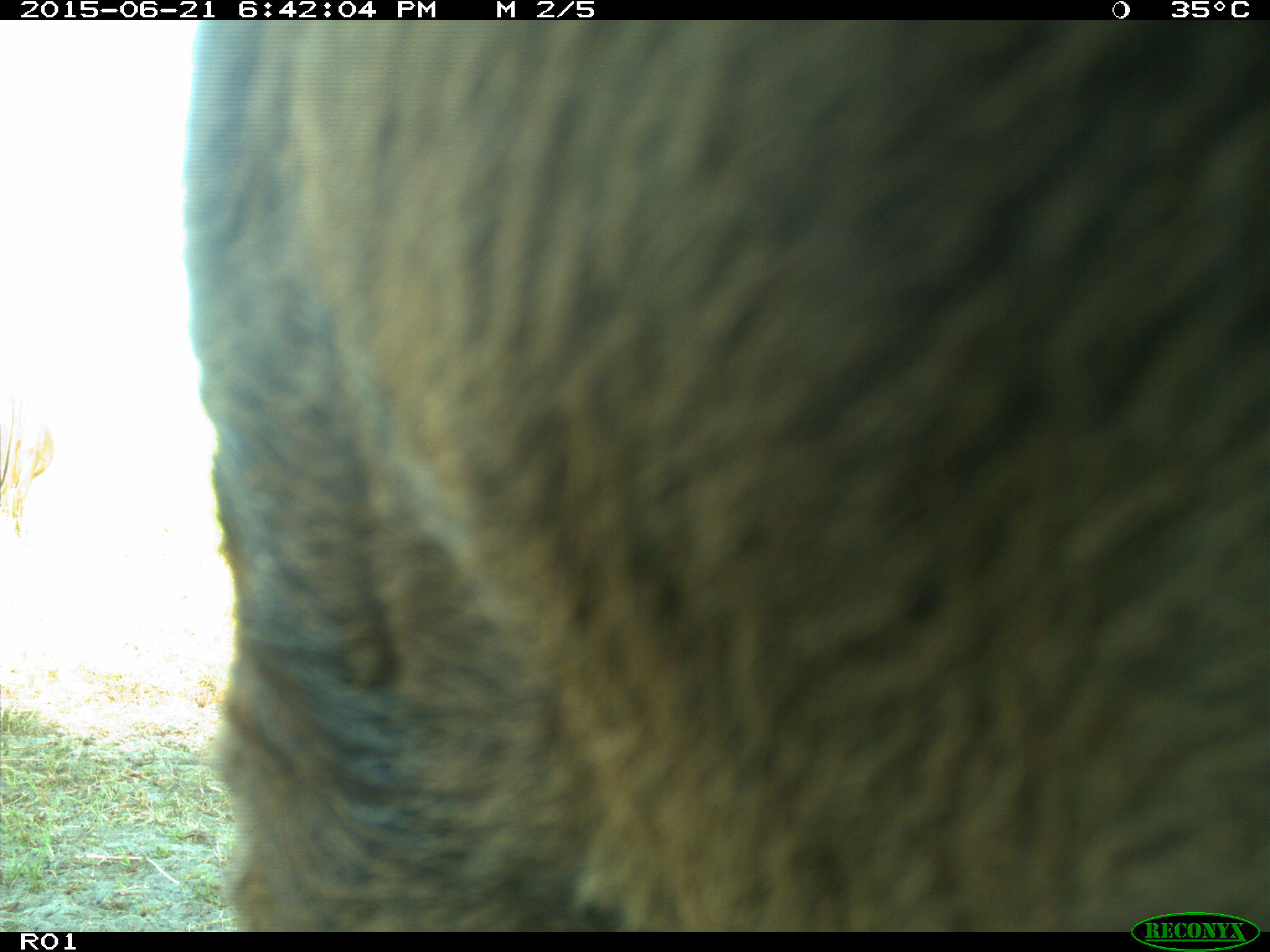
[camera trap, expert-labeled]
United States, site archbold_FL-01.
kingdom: Animalia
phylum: Chordata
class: Mammalia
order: Artiodactyla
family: Bovidae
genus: Bos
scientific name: Bos taurus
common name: domestic cow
Bos taurus (domestic cow).